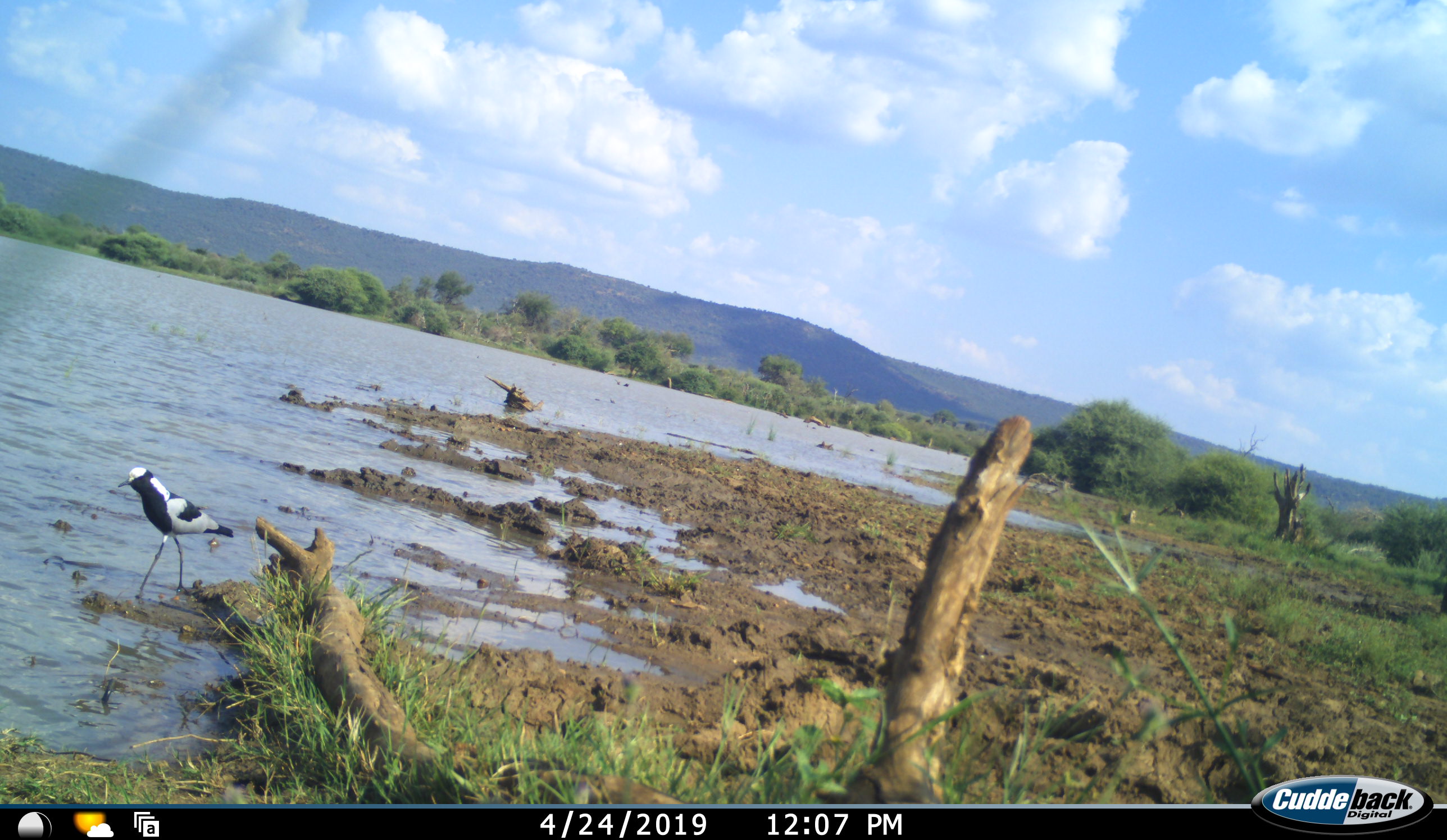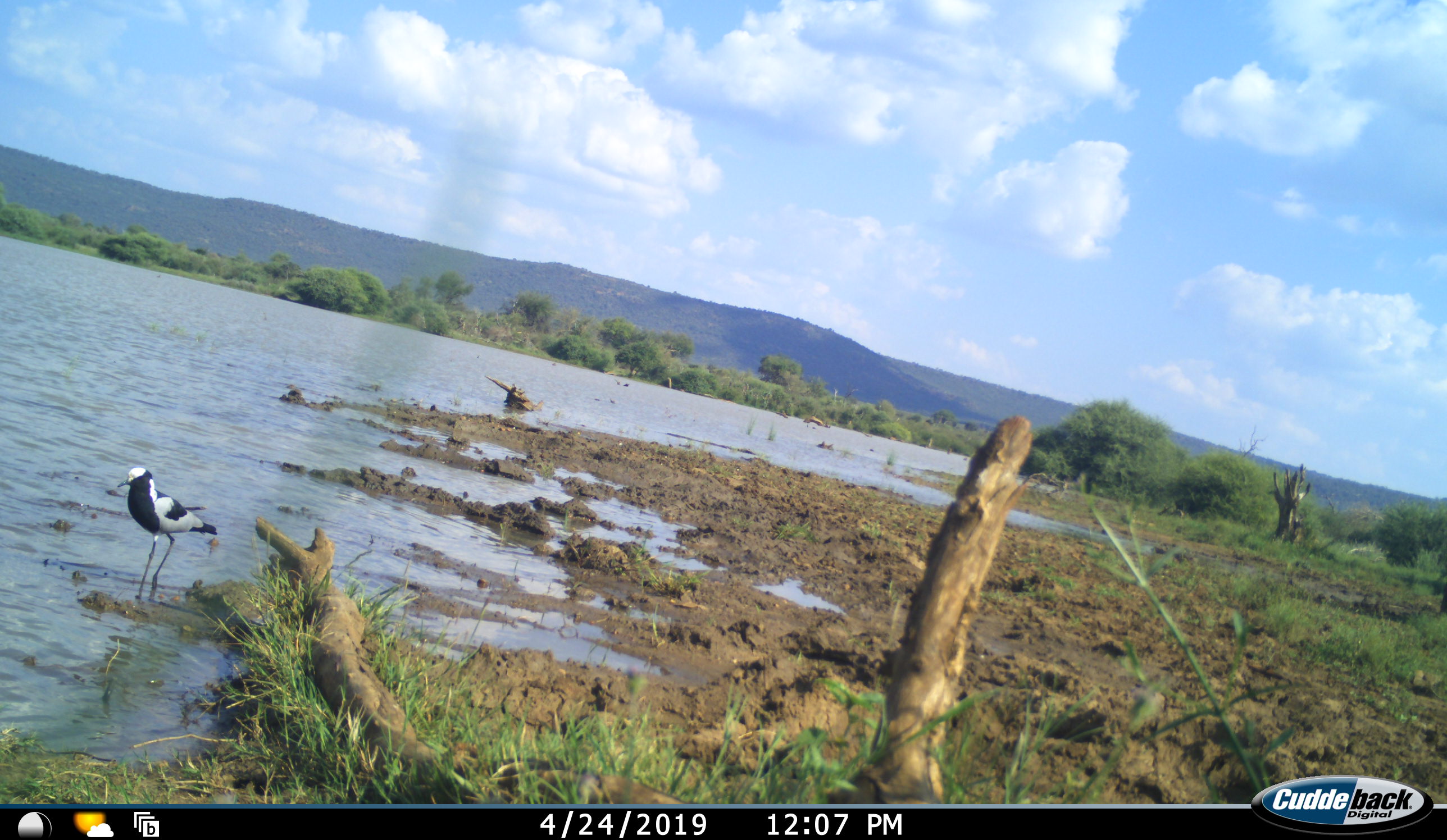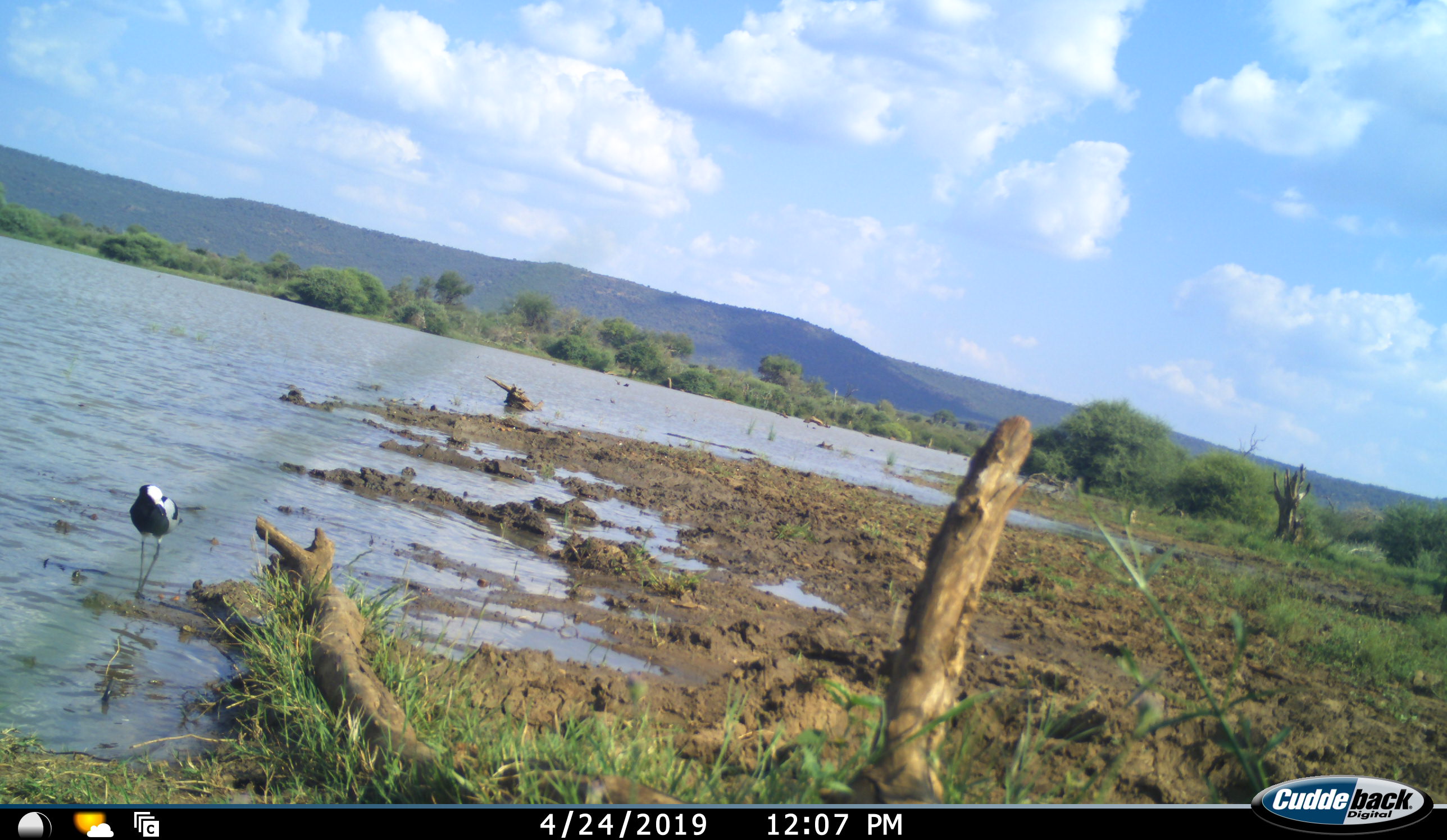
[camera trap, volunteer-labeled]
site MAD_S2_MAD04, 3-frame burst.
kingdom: Animalia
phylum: Chordata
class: Aves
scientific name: Aves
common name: bird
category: birdother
Birdother (bird) (Aves), count 1. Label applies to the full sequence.